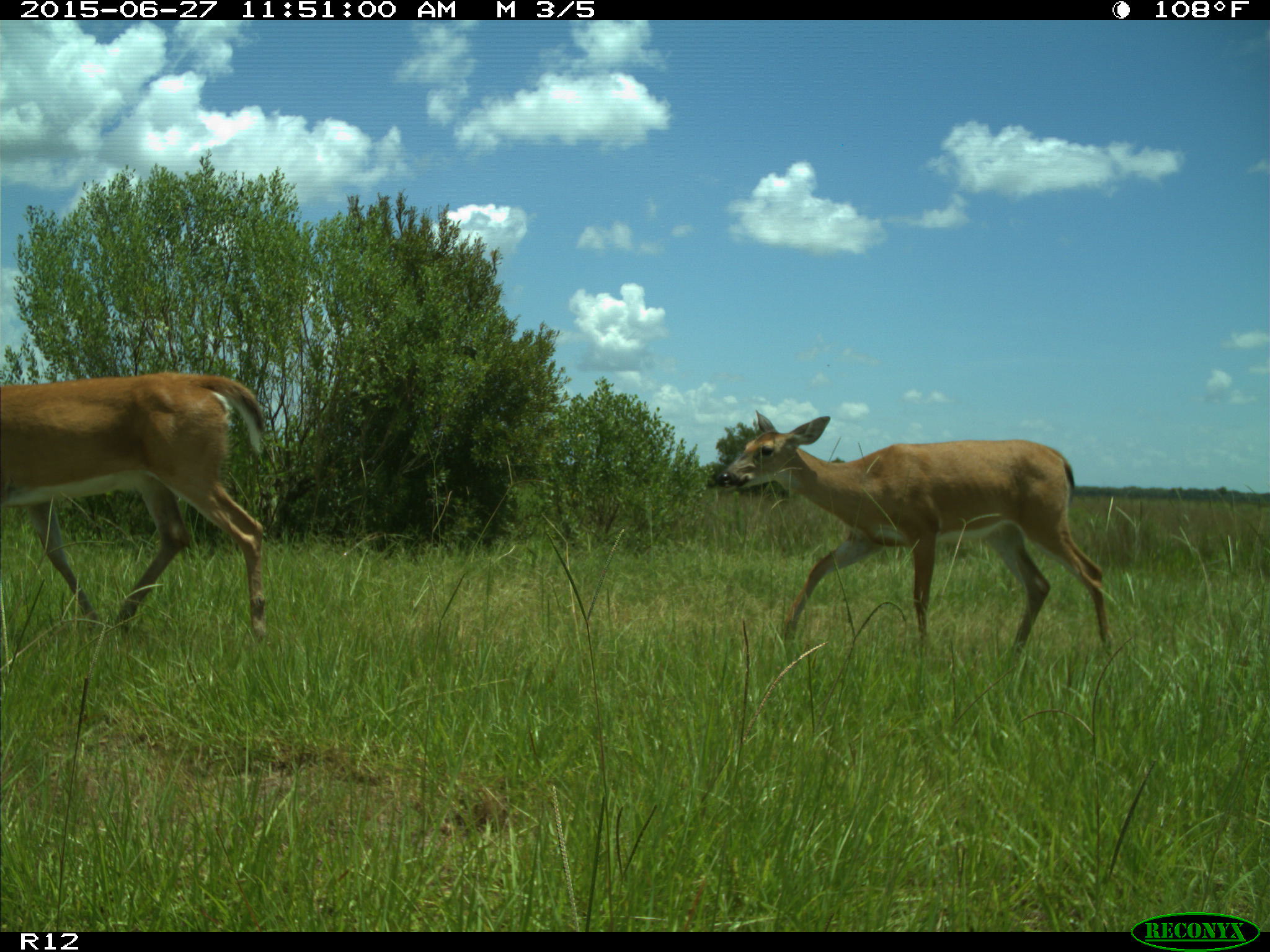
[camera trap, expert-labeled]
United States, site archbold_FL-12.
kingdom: Animalia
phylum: Chordata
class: Mammalia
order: Artiodactyla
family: Cervidae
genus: Odocoileus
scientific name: Odocoileus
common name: deer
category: unidentified deer